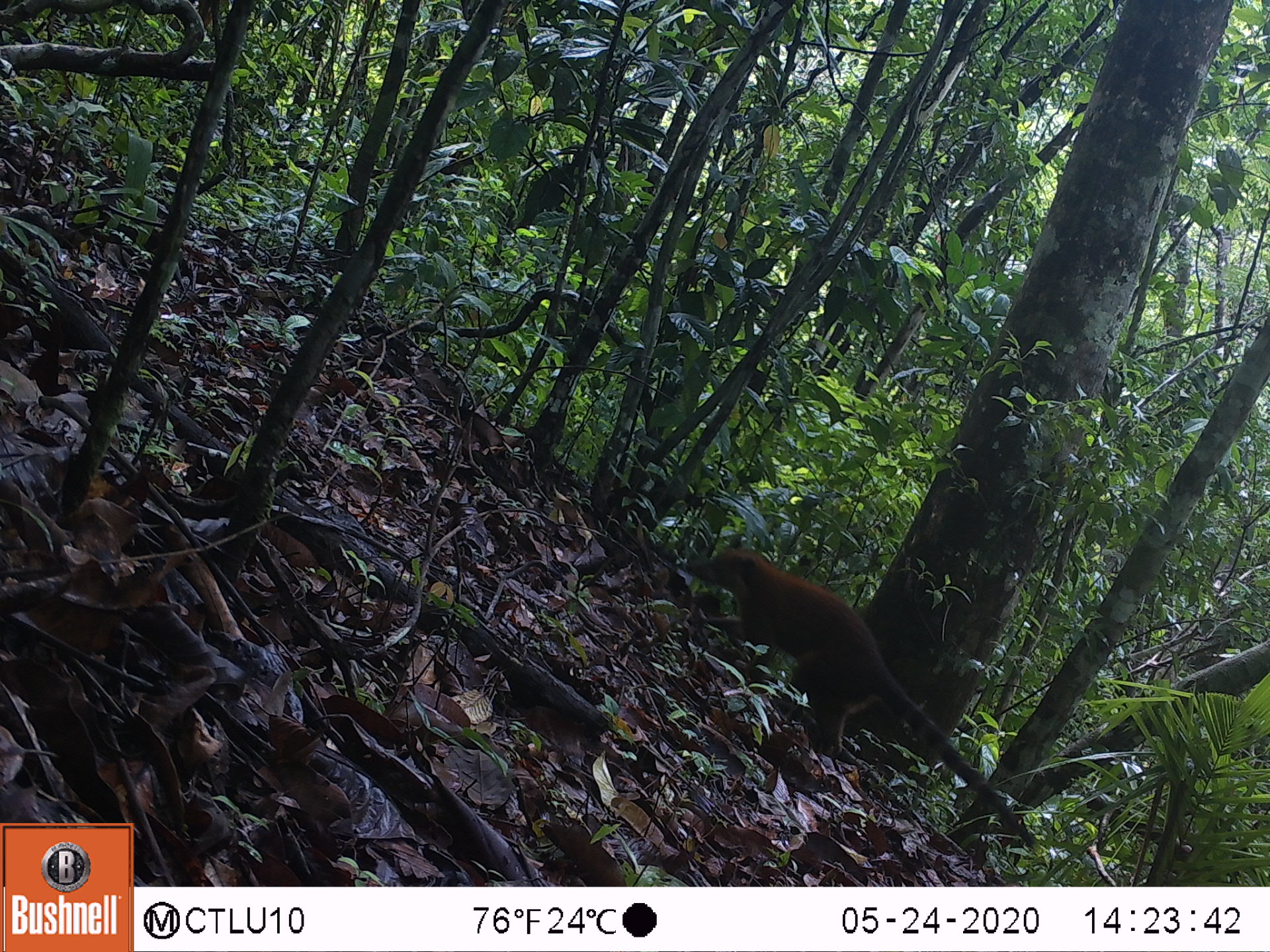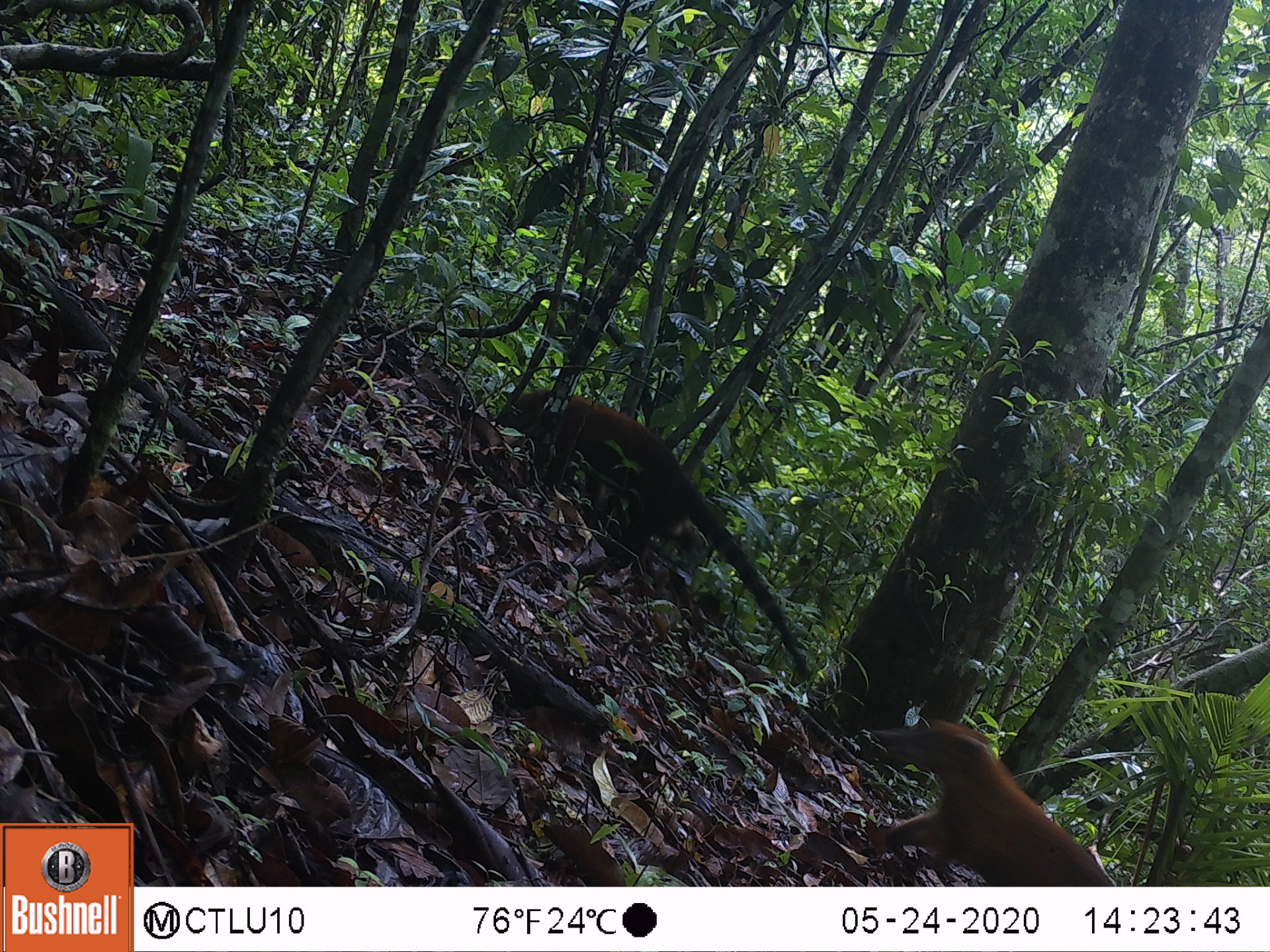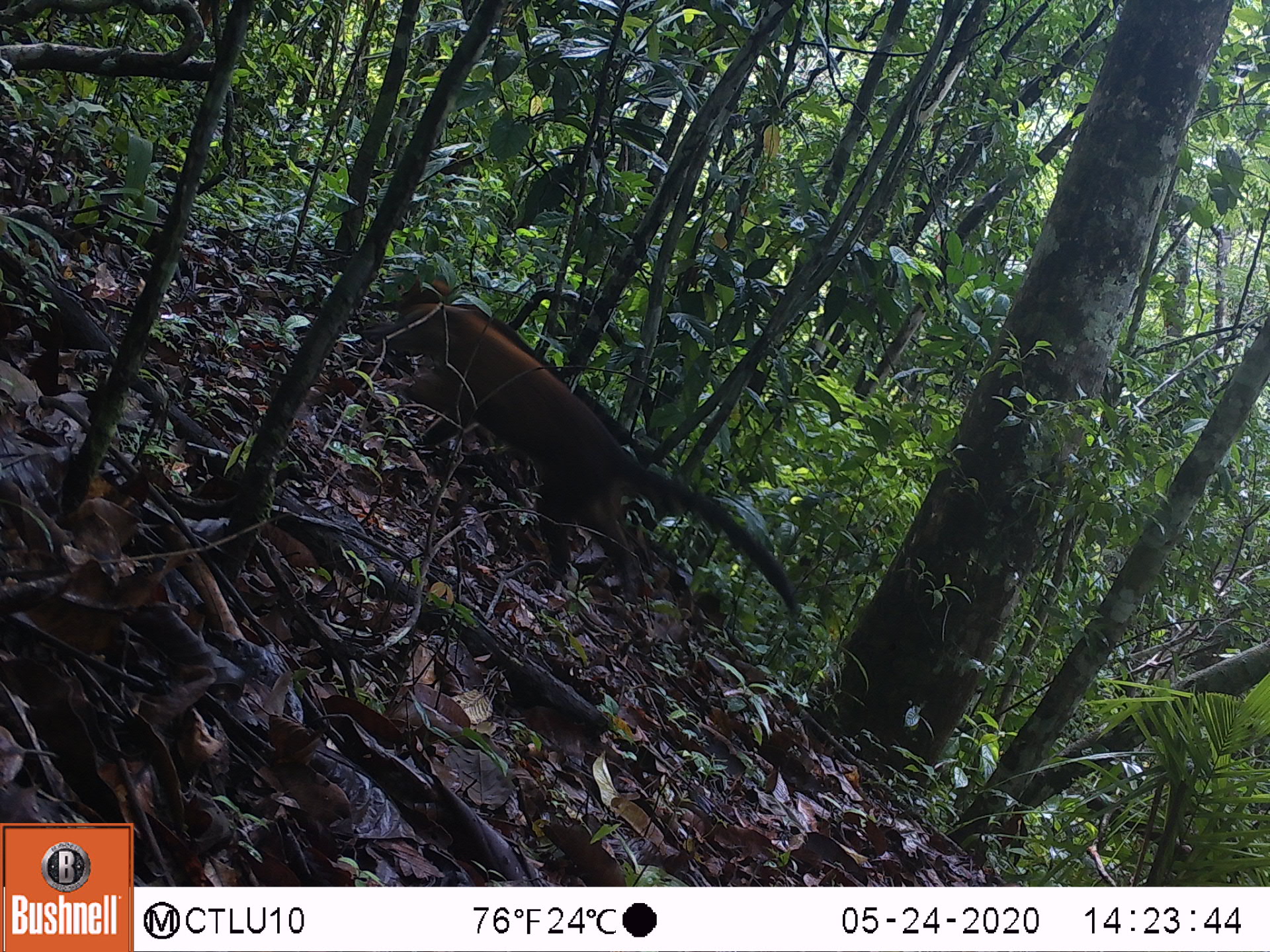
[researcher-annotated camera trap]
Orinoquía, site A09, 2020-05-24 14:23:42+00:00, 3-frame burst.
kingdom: Animalia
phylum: Chordata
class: Mammalia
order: Carnivora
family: Procyonidae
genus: Nasua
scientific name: Nasua nasua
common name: south american coati